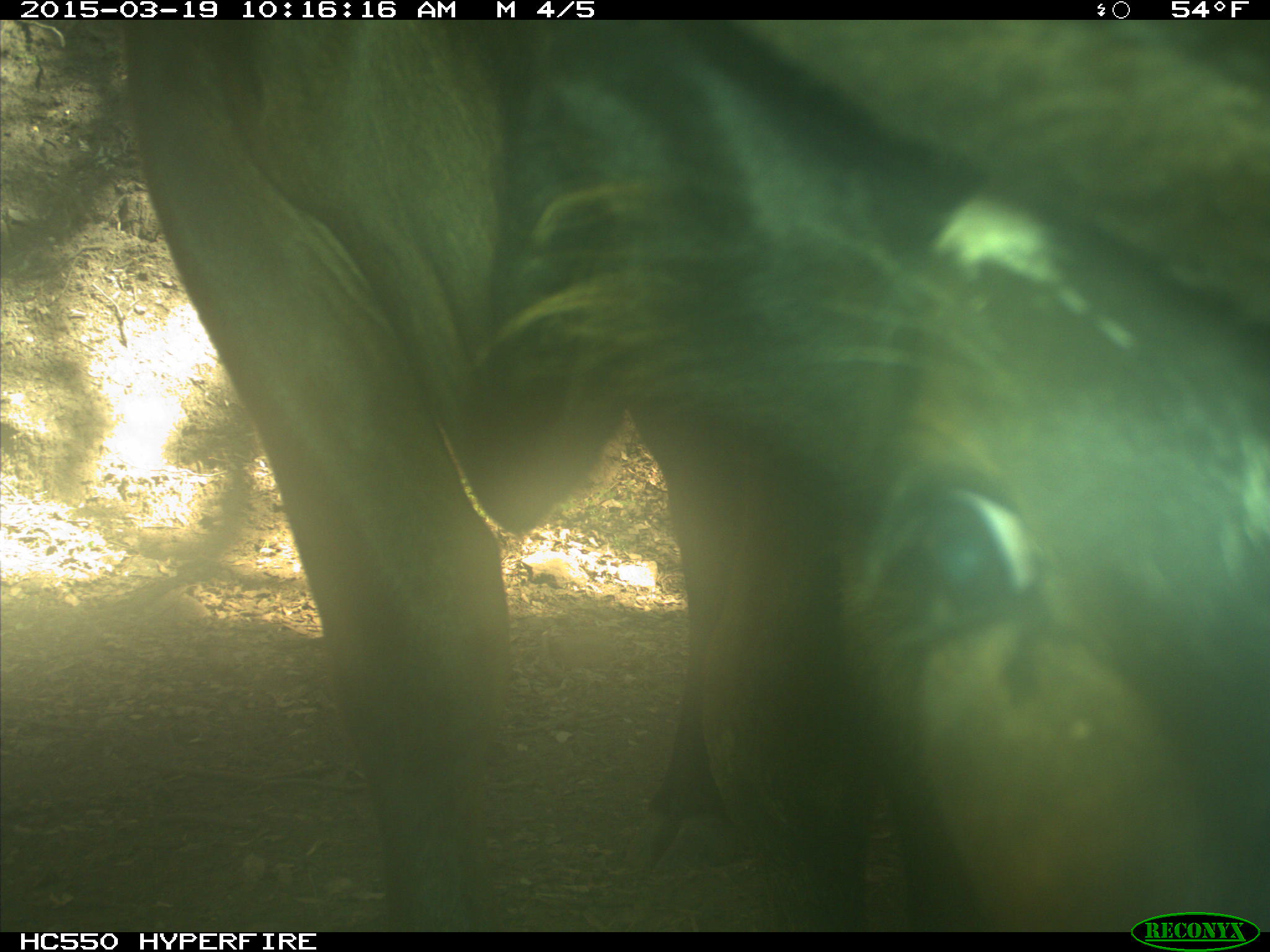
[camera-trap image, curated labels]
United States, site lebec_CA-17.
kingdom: Animalia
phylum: Chordata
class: Mammalia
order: Artiodactyla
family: Bovidae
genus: Bos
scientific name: Bos taurus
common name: domestic cow